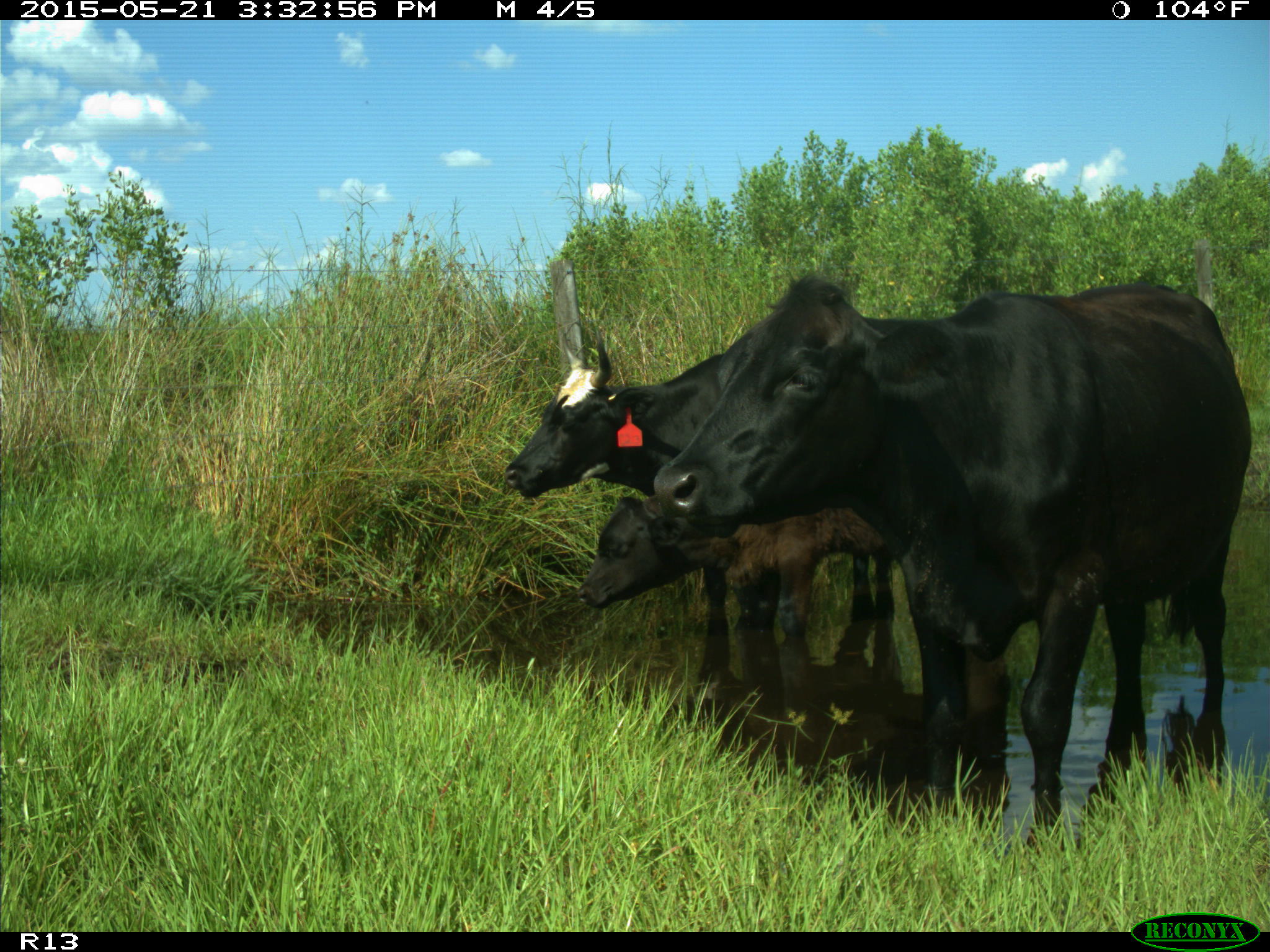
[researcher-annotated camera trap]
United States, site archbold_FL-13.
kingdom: Animalia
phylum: Chordata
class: Mammalia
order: Artiodactyla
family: Bovidae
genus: Bos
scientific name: Bos taurus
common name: domestic cow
Bos taurus (domestic cow).